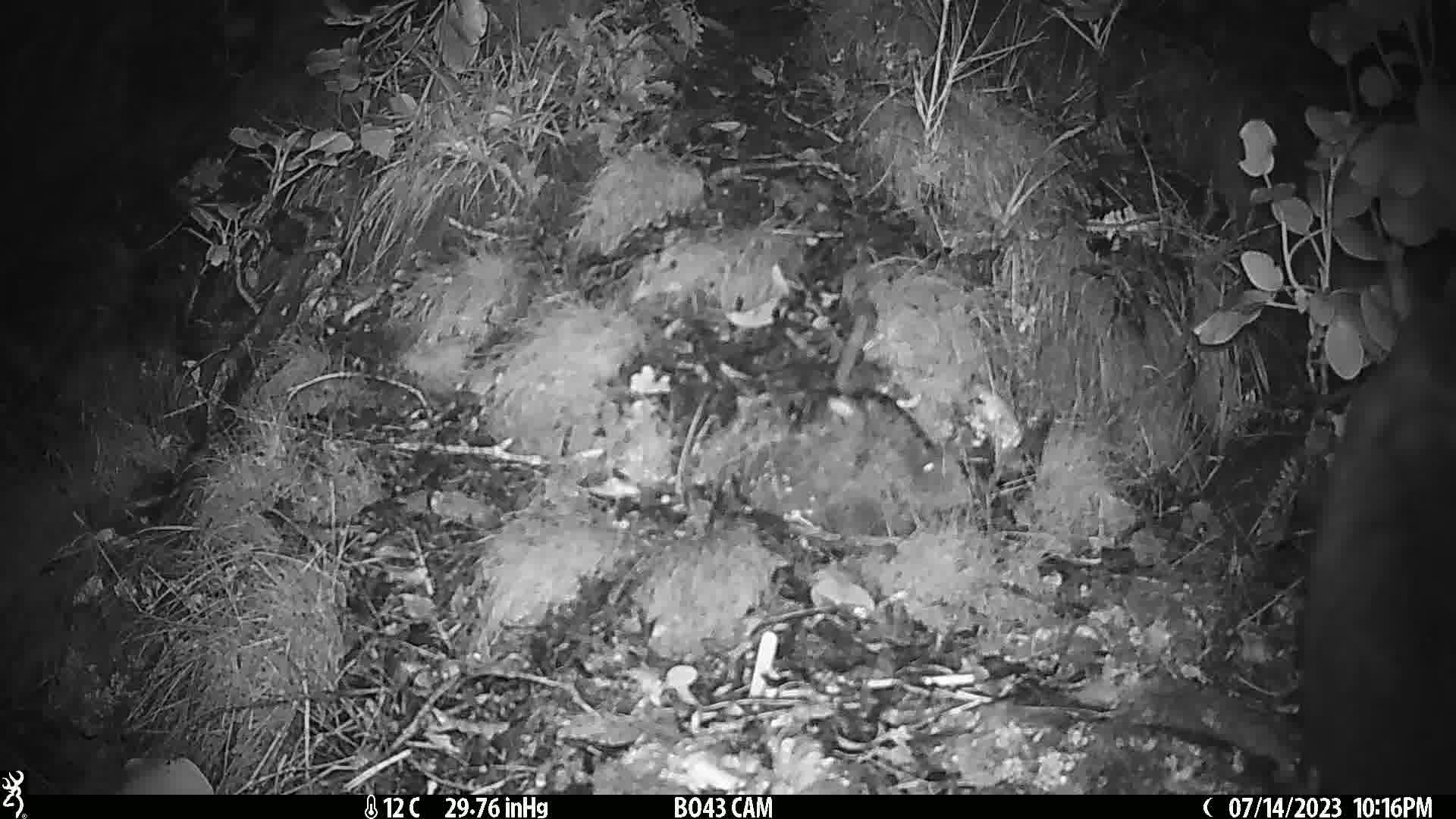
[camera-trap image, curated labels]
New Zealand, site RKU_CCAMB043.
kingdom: Animalia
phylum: Chordata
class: Mammalia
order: Diprotodontia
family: Phalangeridae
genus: Trichosurus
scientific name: Trichosurus vulpecula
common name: common brushtail possum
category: possum